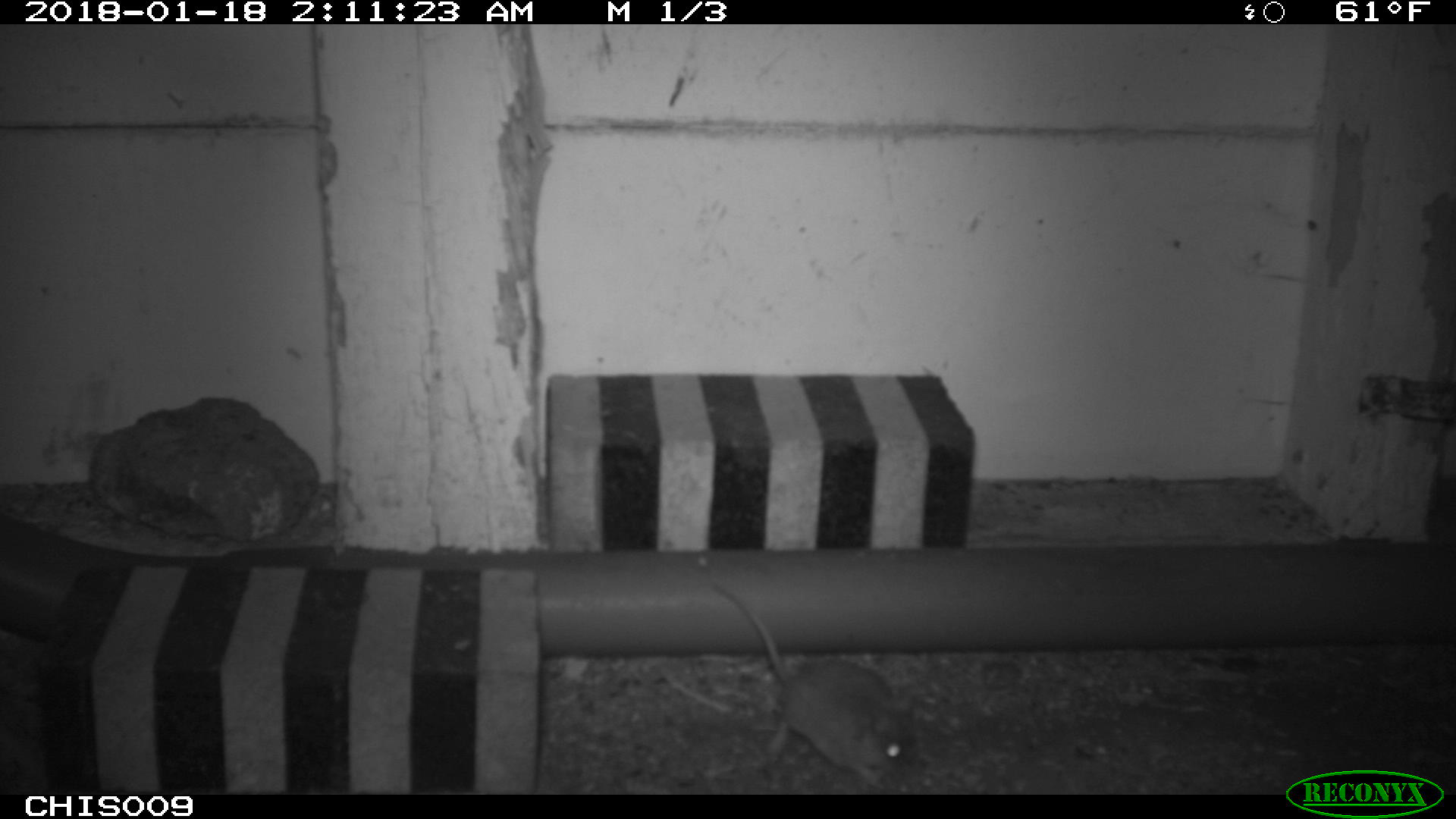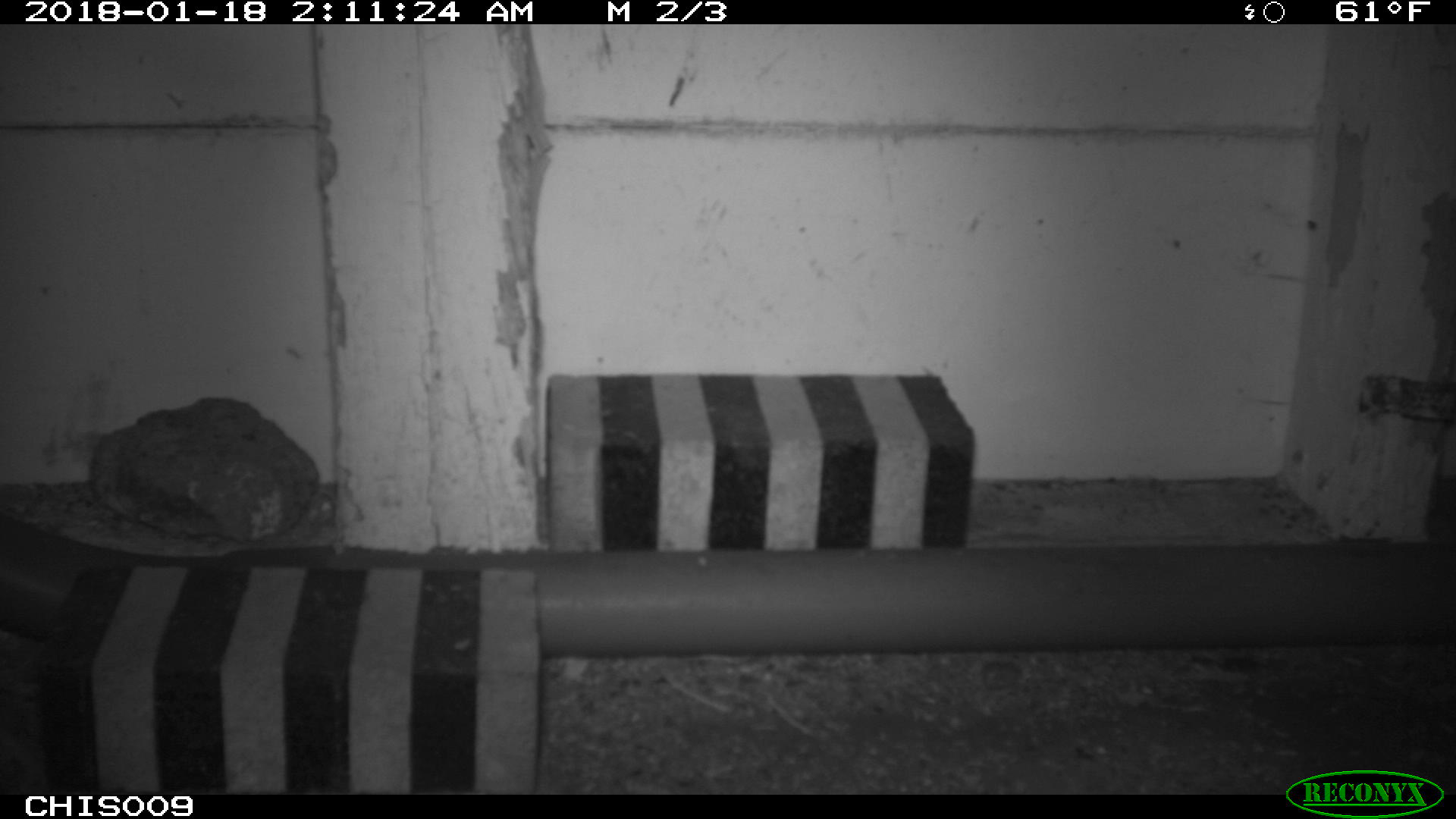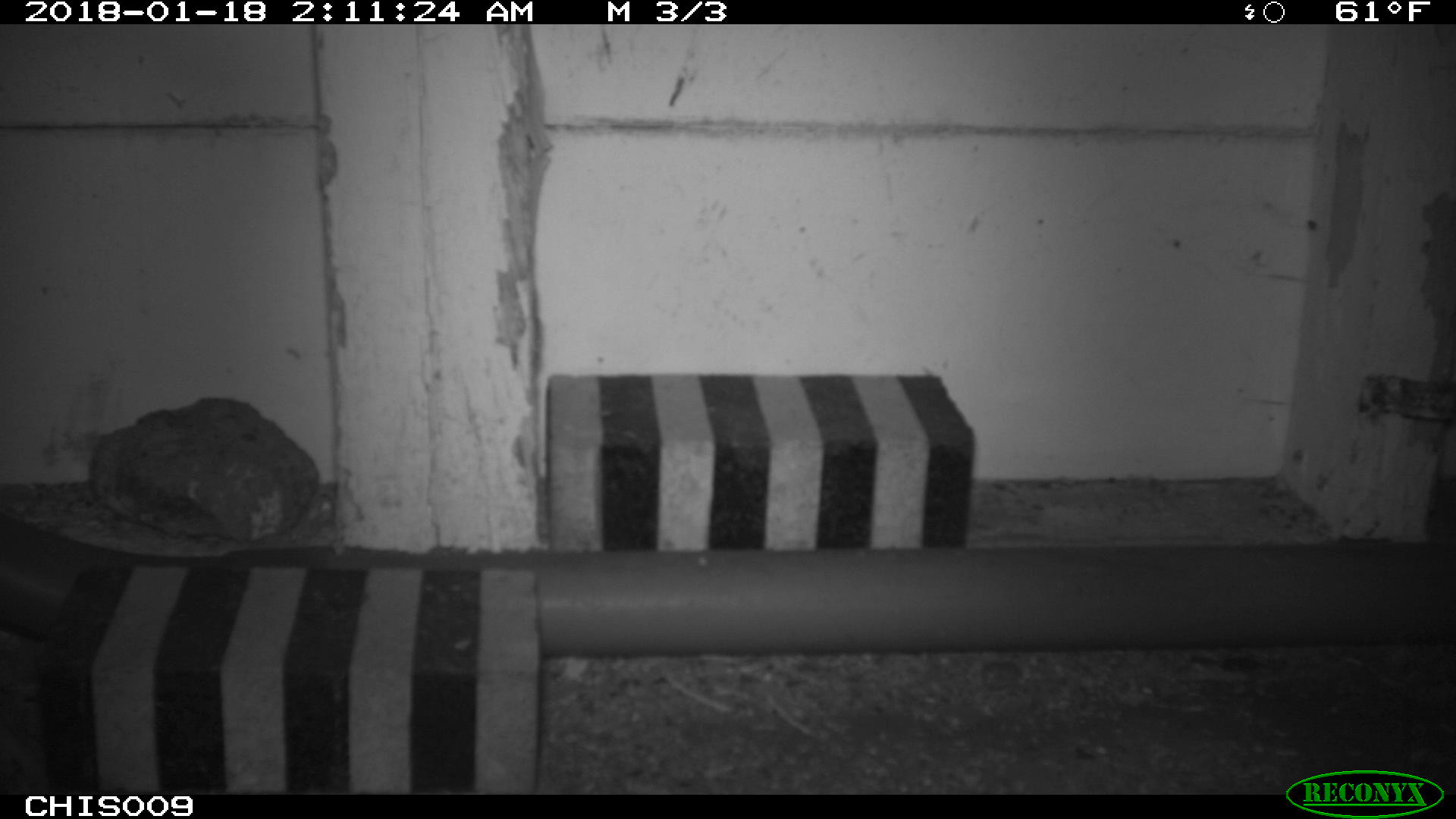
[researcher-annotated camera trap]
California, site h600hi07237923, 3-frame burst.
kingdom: Animalia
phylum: Chordata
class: Mammalia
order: Rodentia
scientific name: Rodentia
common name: rodent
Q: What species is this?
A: Rodent (Rodentia).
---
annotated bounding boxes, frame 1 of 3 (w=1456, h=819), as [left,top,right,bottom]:
rodent: [707,570,921,790]